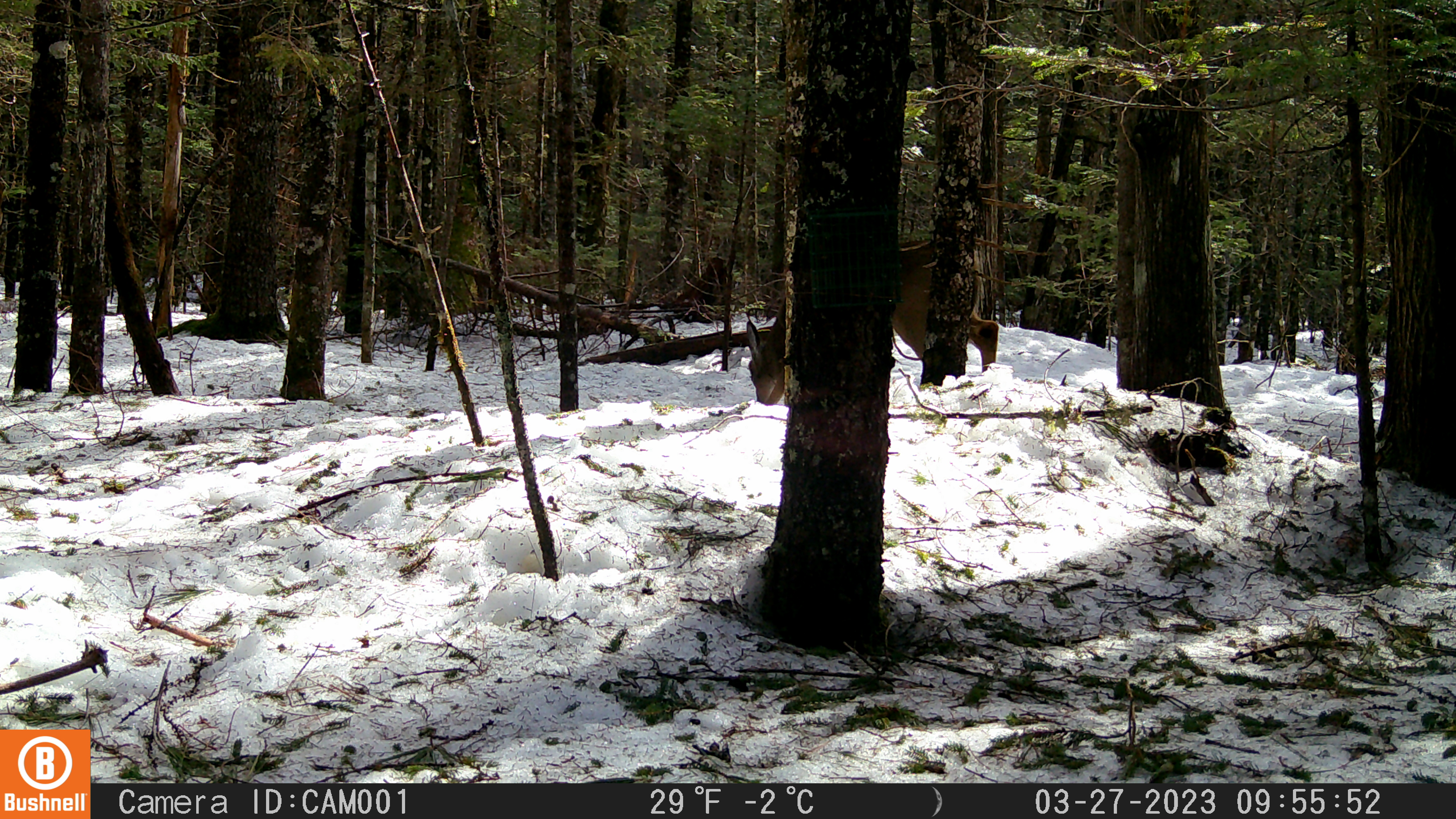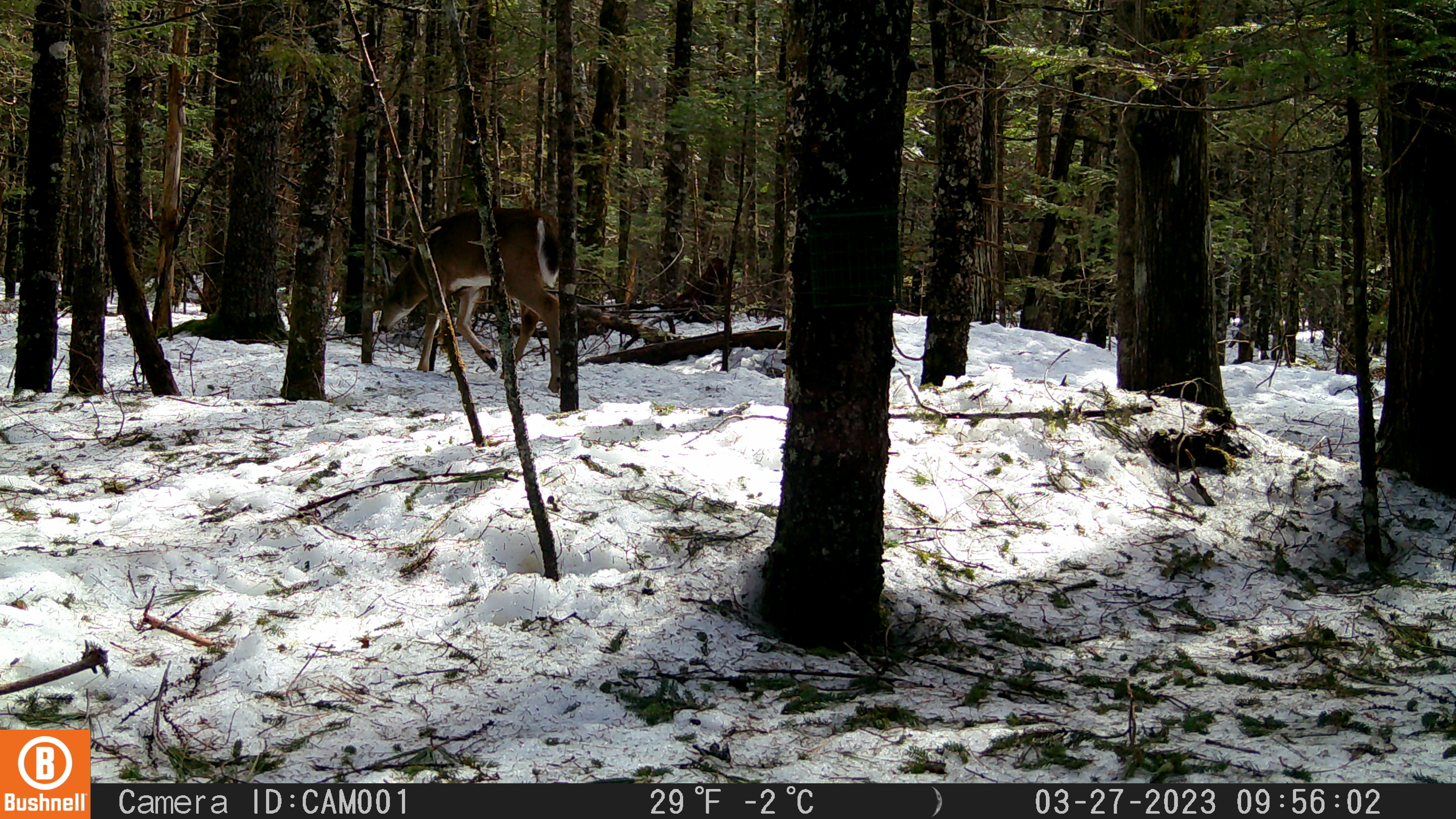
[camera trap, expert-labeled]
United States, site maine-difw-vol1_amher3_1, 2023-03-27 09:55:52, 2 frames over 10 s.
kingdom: Animalia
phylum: Chordata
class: Mammalia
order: Artiodactyla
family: Cervidae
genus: Odocoileus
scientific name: Odocoileus virginianus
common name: white-tailed deer